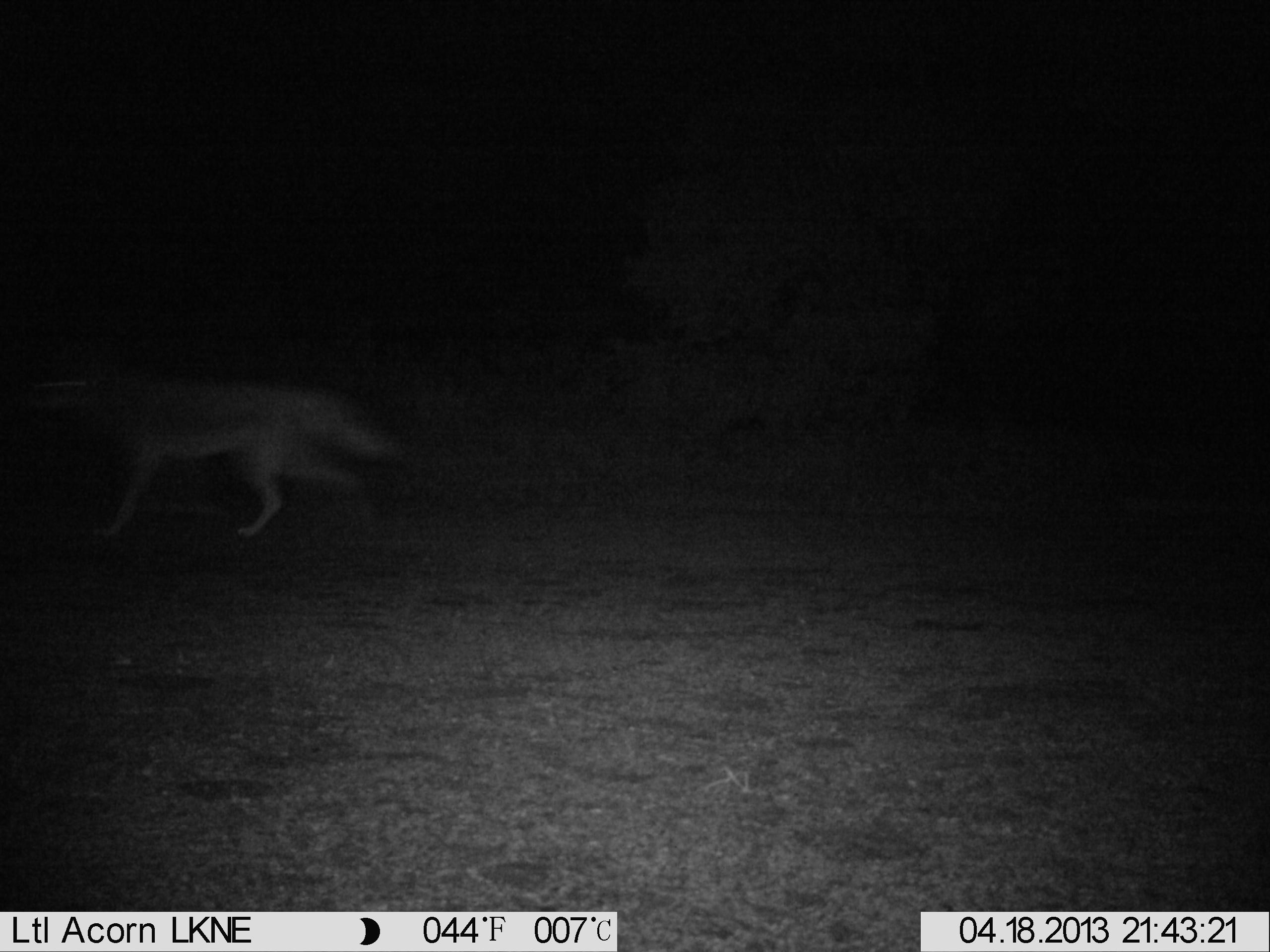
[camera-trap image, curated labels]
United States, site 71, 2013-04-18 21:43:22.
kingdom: Animalia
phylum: Chordata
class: Mammalia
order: Carnivora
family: Canidae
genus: Canis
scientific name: Canis latrans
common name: coyote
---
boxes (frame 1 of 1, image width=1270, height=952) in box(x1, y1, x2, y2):
coyote: box(22, 350, 404, 542)